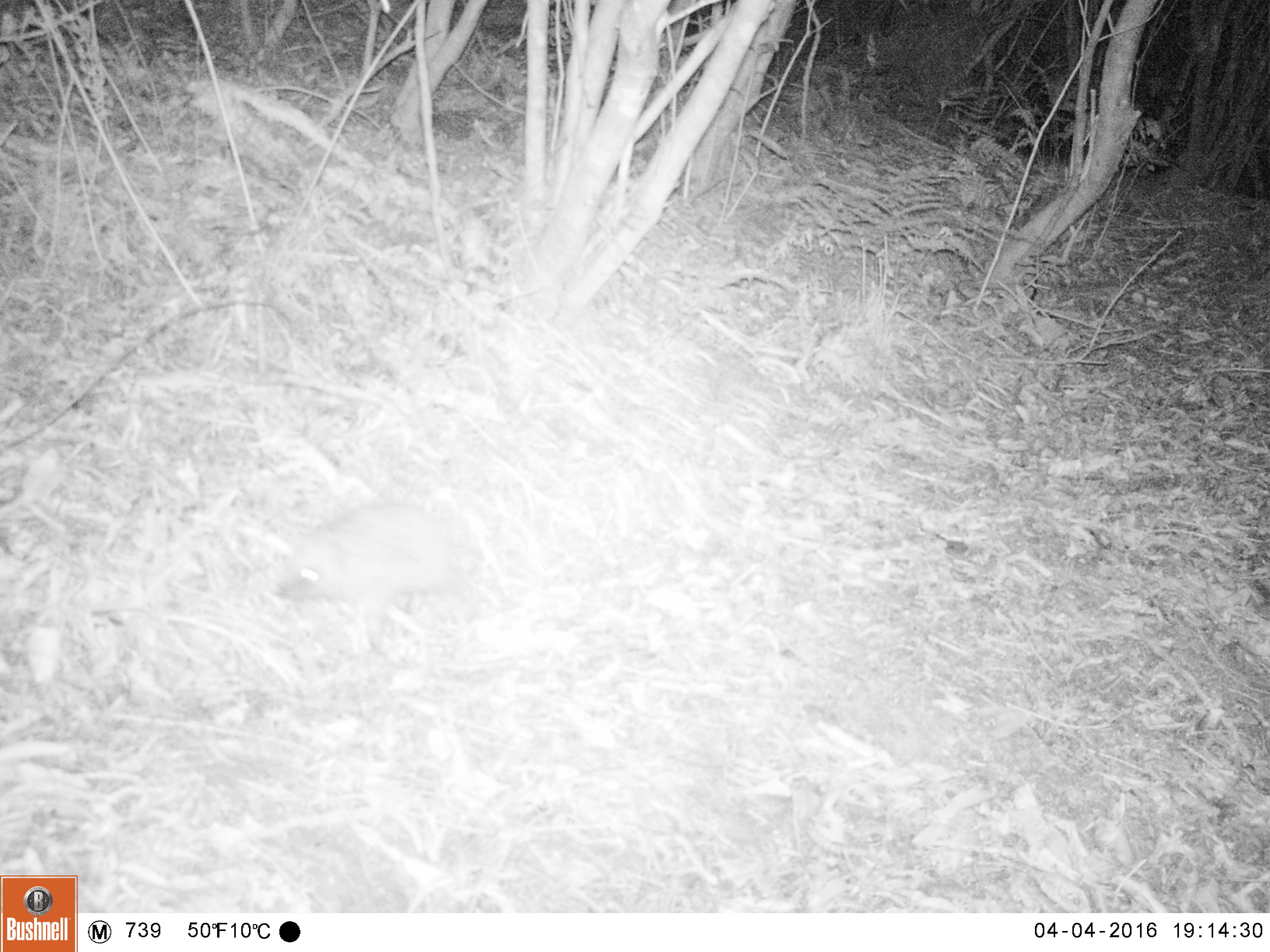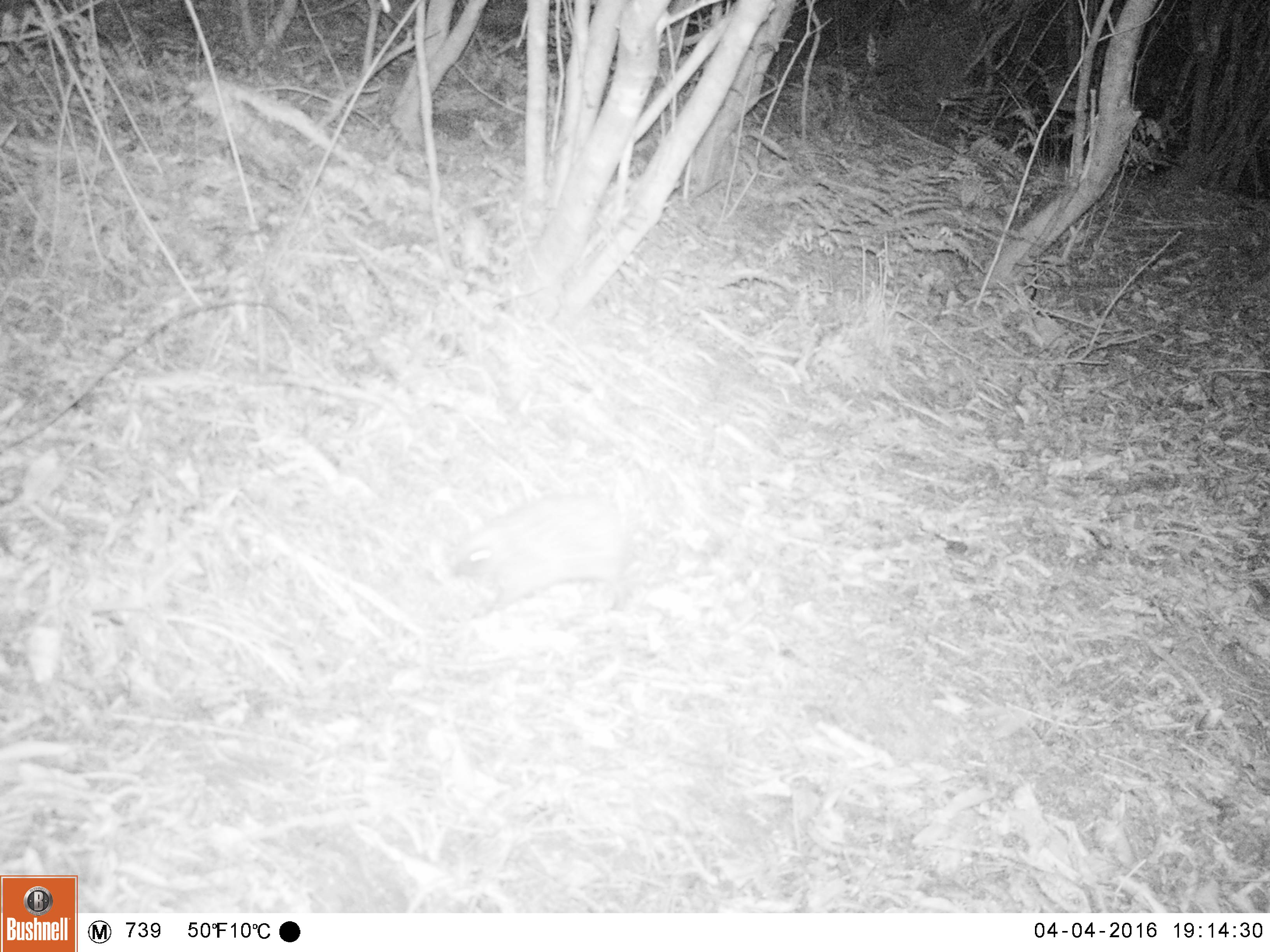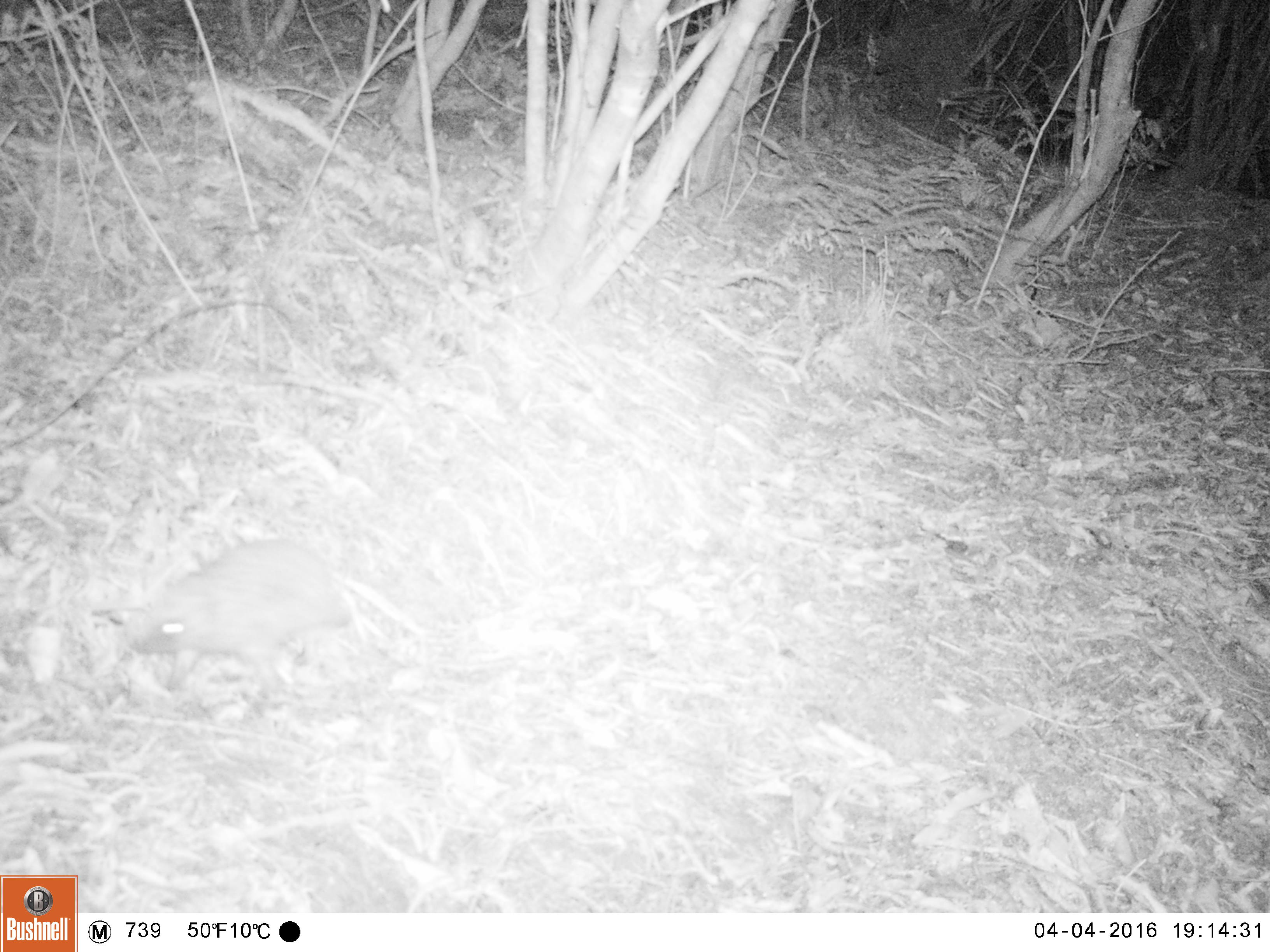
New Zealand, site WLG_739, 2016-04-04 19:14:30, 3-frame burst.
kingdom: Animalia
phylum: Chordata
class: Mammalia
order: Eulipotyphla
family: Erinaceidae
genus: Erinaceus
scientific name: Erinaceus europaeus europaeus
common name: european hedgehog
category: hedgehog